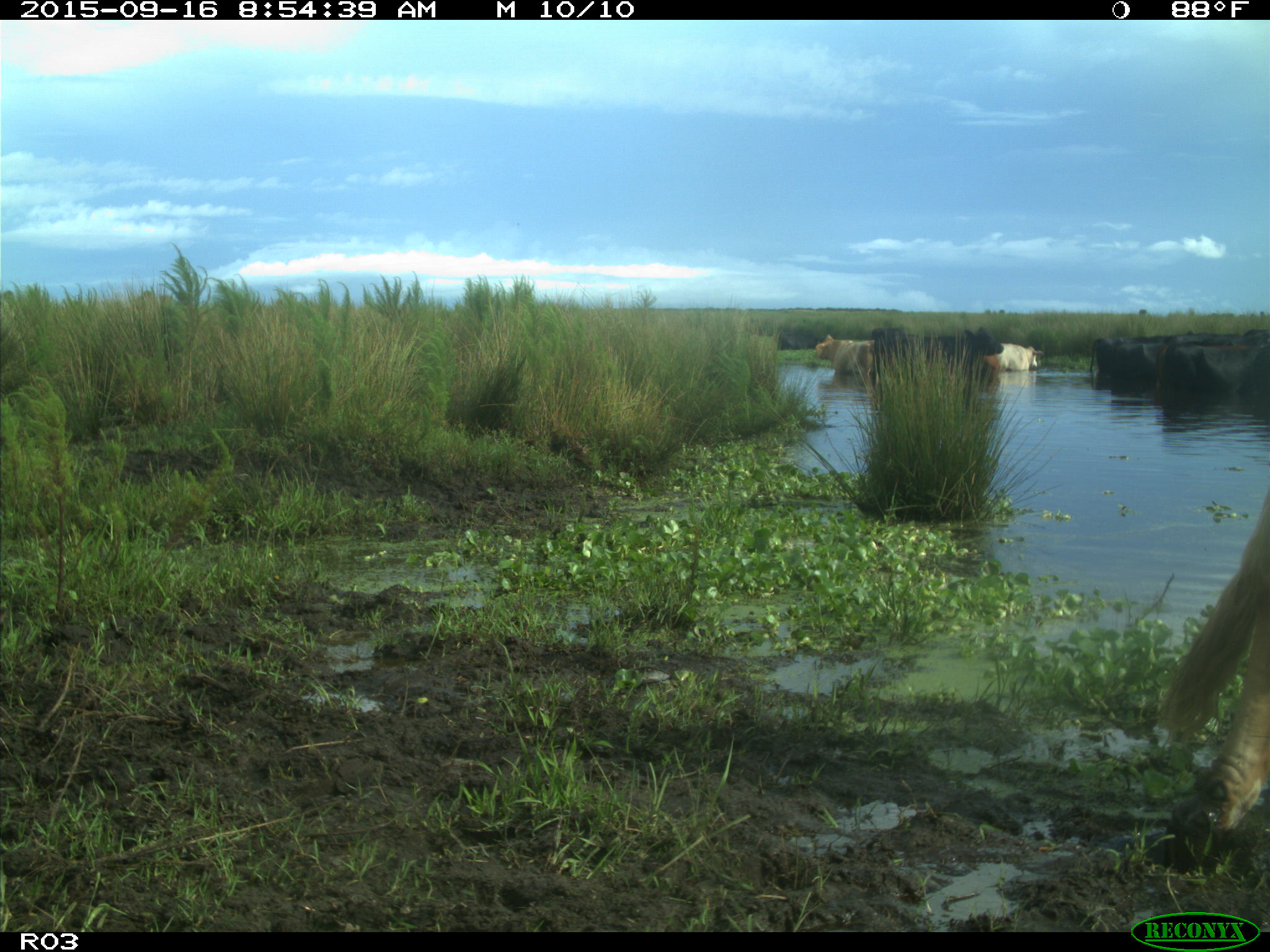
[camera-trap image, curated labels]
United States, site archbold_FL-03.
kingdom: Animalia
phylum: Chordata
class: Mammalia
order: Artiodactyla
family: Bovidae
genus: Bos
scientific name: Bos taurus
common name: domestic cow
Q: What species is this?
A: Bos taurus (domestic cow).